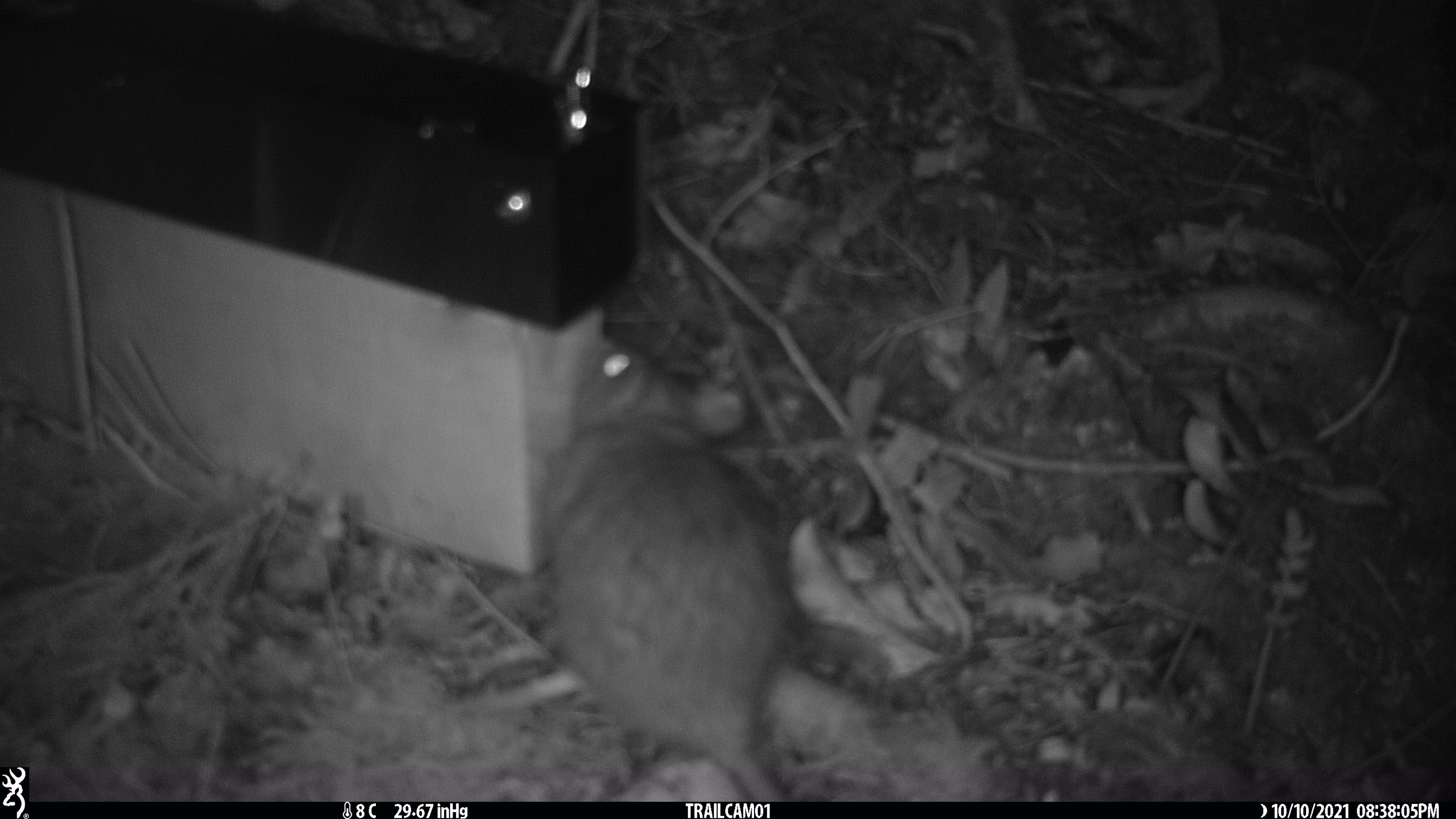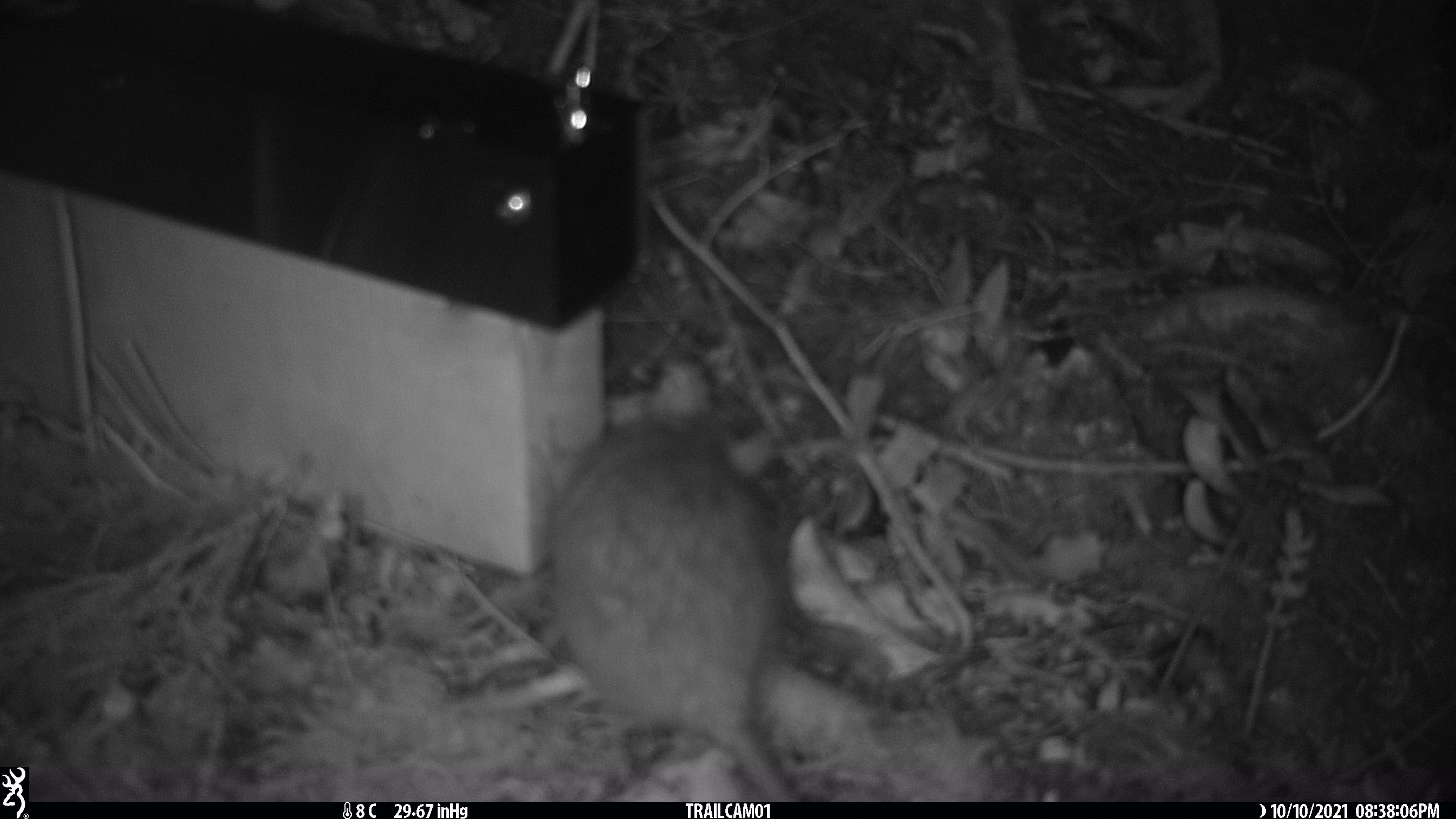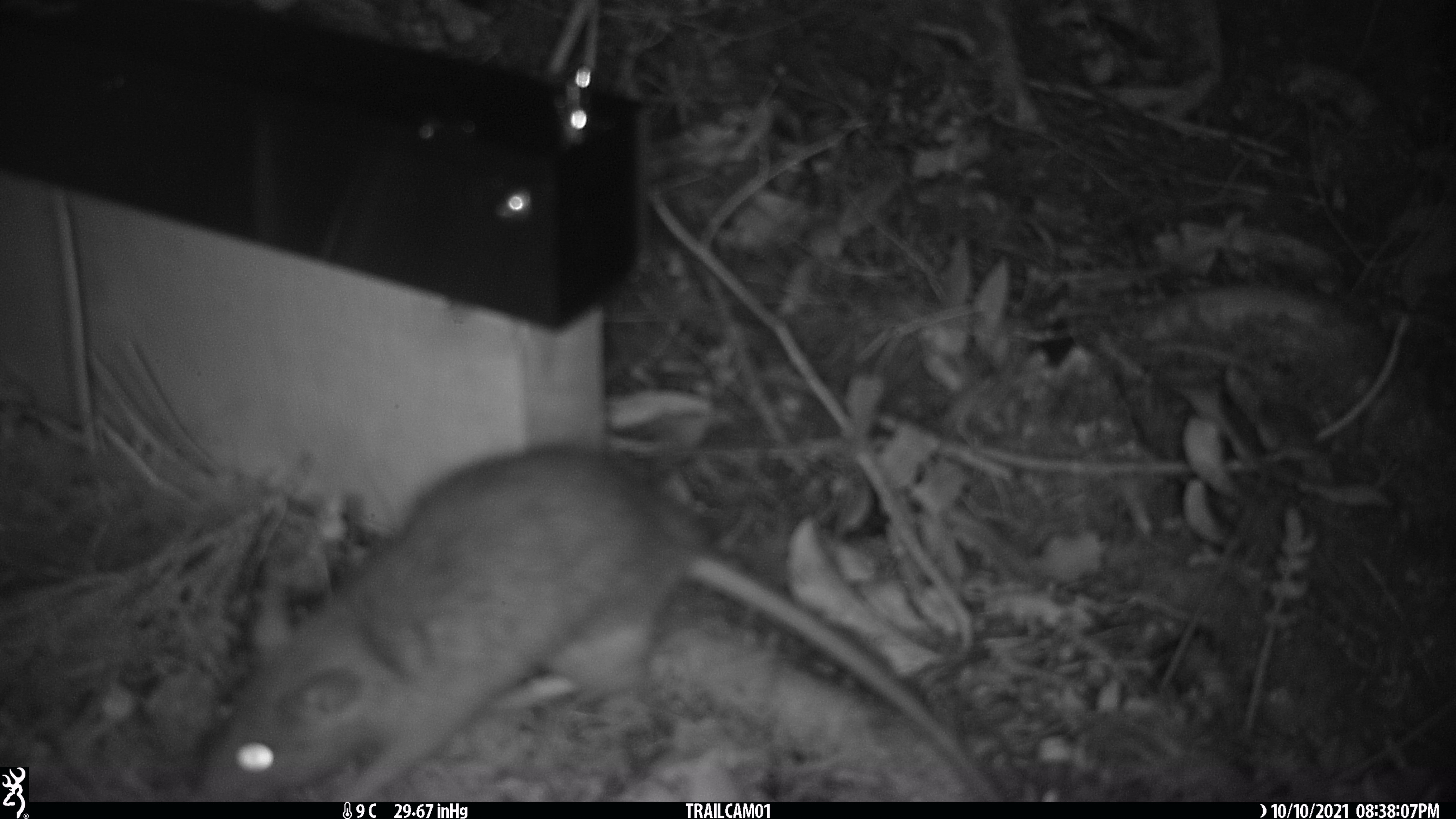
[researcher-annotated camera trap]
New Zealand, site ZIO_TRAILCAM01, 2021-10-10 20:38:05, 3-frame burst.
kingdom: Animalia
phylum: Chordata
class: Mammalia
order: Rodentia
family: Muridae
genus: Rattus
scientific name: Rattus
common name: rat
Rat (Rattus).